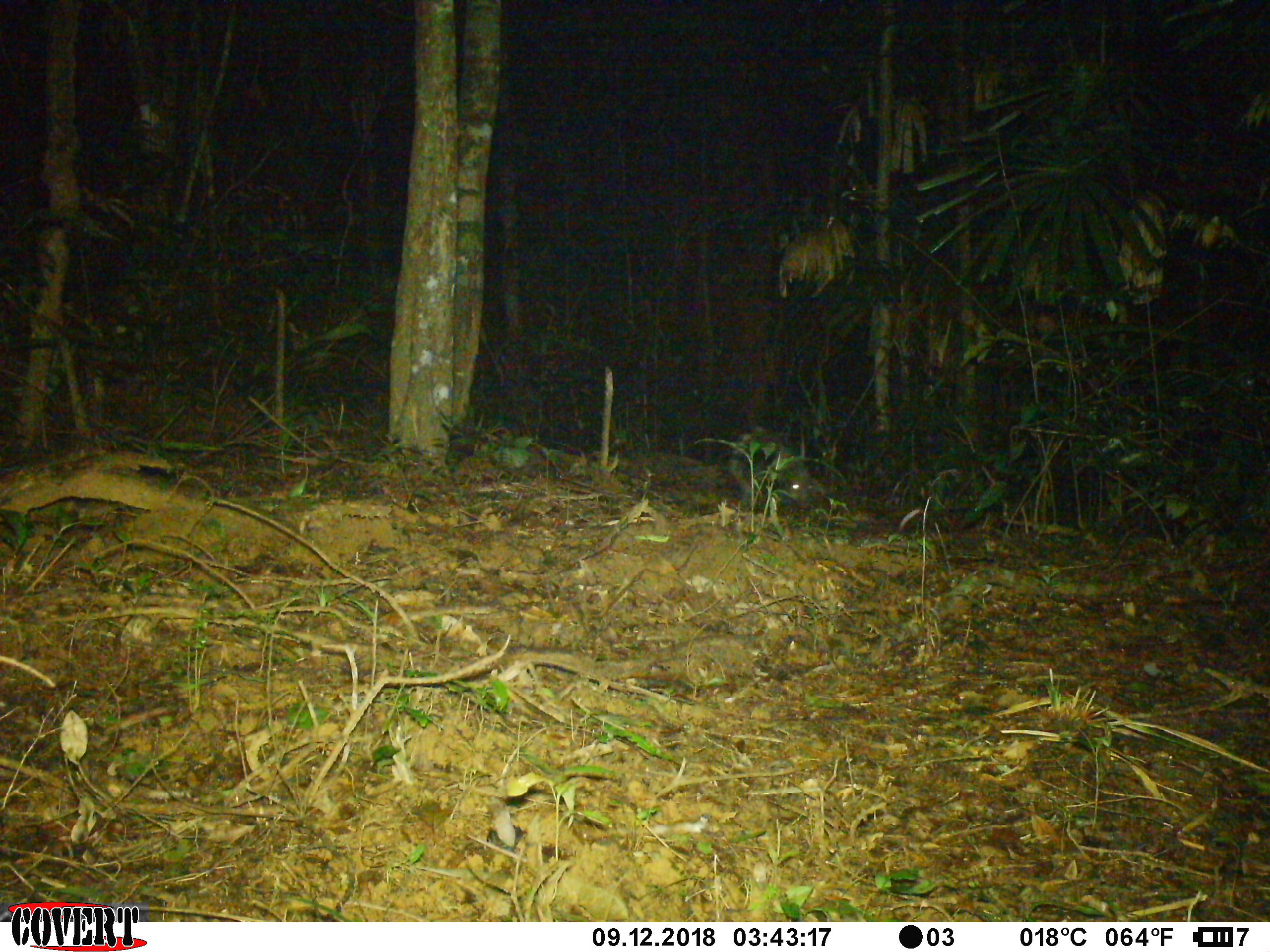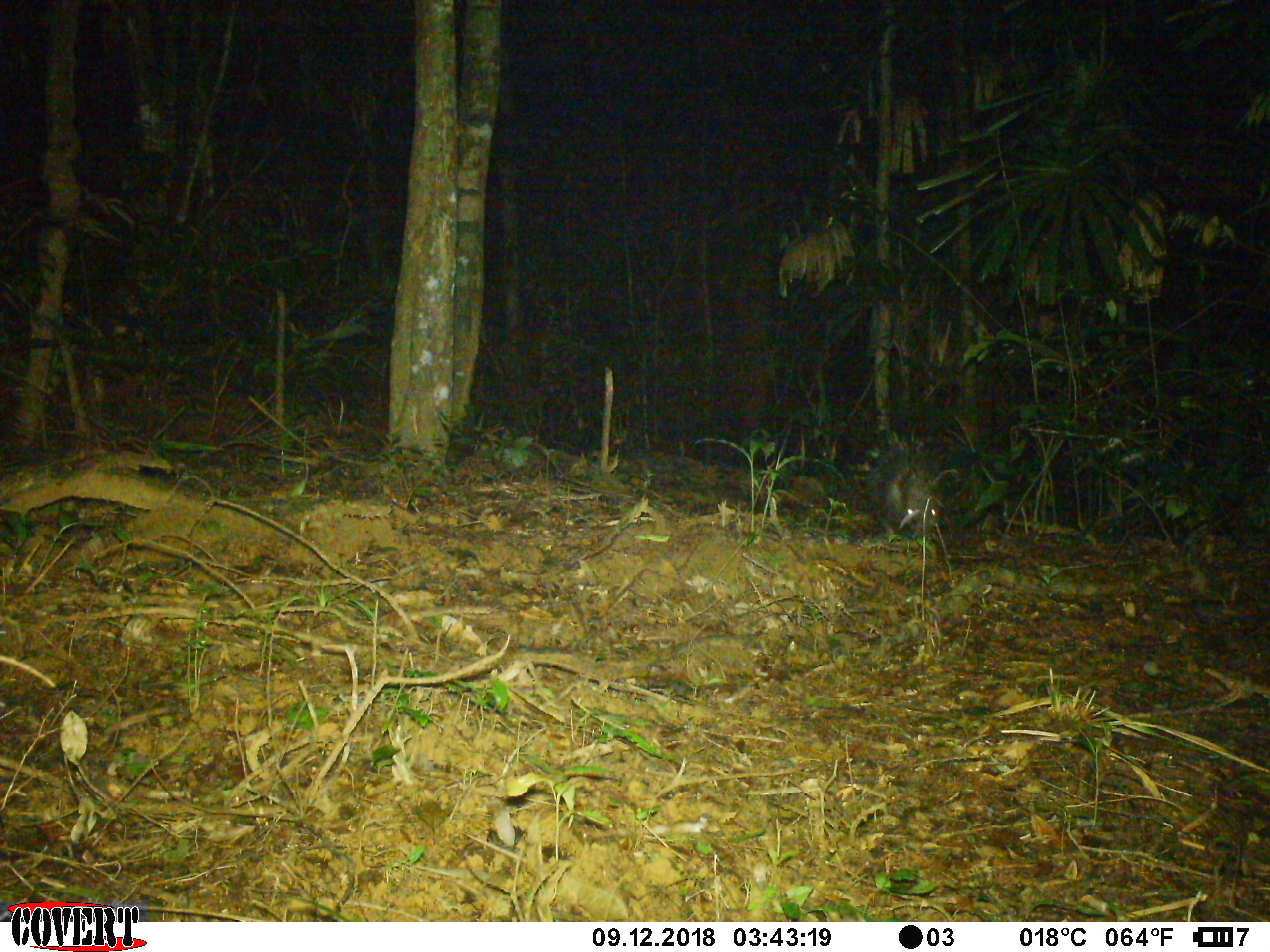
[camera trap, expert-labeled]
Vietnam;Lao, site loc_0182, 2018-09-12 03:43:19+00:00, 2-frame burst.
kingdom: Animalia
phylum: Chordata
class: Mammalia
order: Rodentia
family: Hystricidae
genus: Hystrix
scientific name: Hystrix brachyura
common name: malayan porcupine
Malayan porcupine (Hystrix brachyura). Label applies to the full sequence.